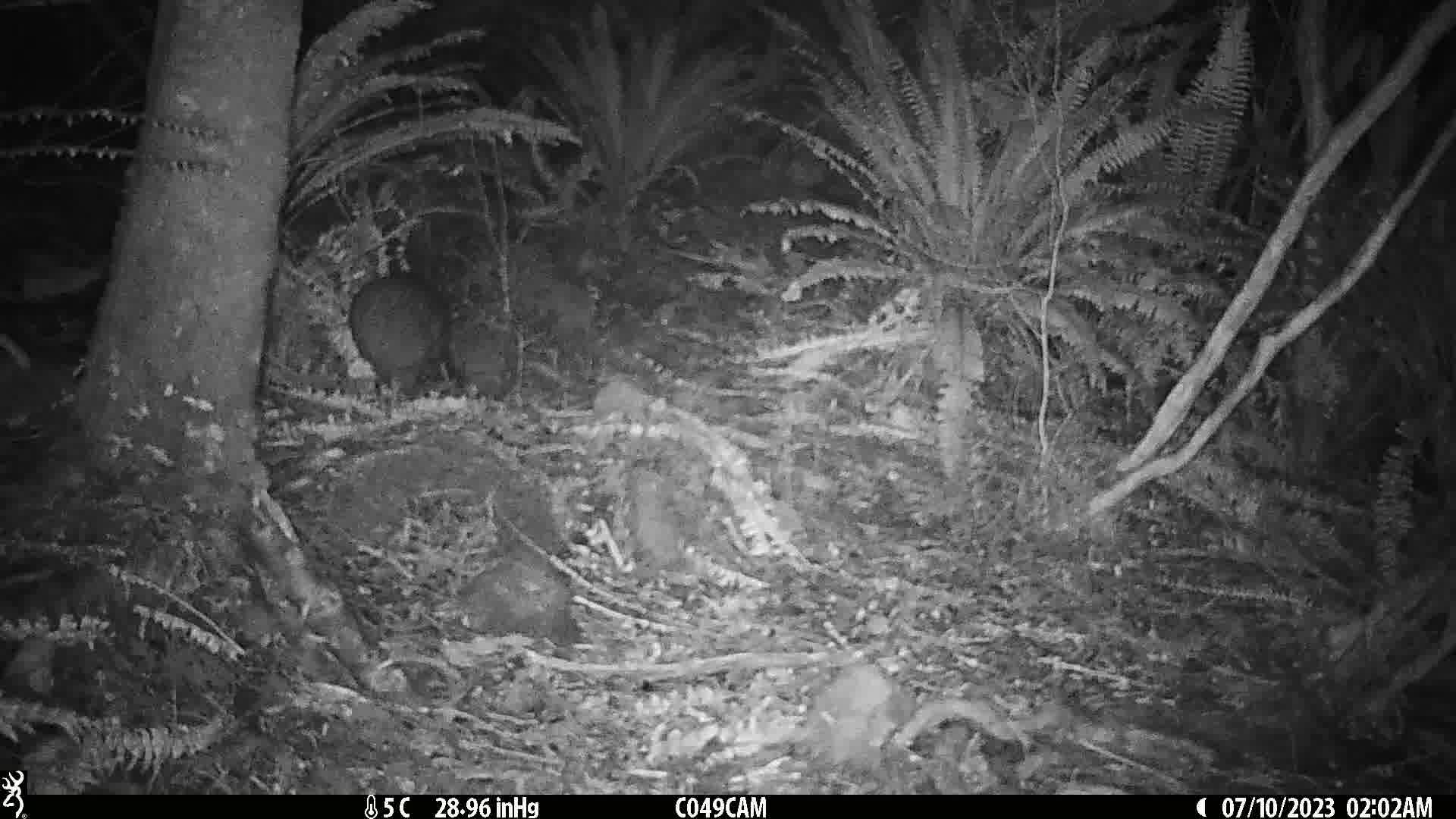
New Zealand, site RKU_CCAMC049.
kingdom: Animalia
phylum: Chordata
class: Aves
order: Apterygiformes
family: Apterygidae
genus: Apteryx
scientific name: Apteryx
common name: kiwi